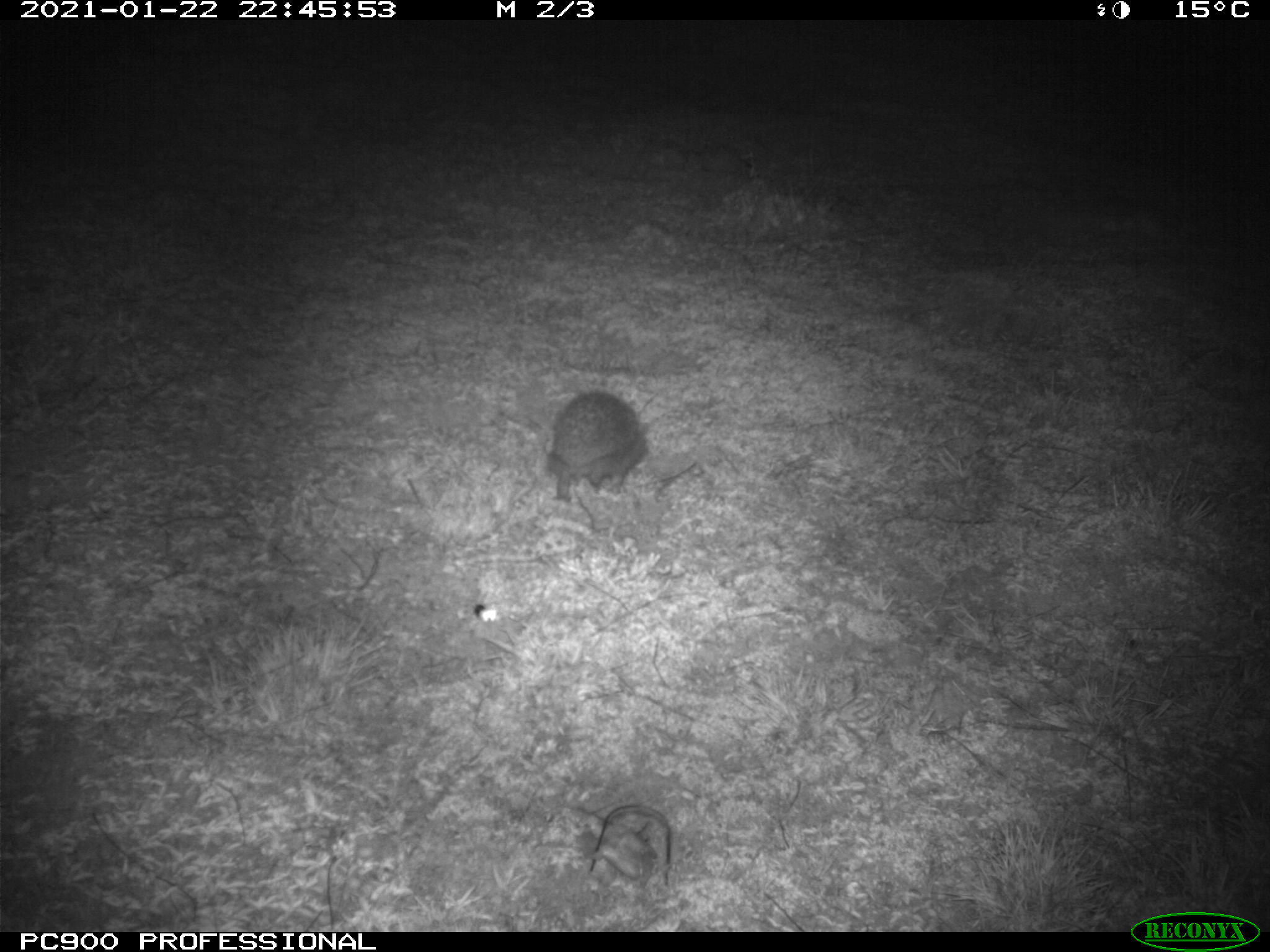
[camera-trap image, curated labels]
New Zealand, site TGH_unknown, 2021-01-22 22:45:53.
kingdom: Animalia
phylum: Chordata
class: Mammalia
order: Eulipotyphla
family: Erinaceidae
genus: Erinaceus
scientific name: Erinaceus europaeus europaeus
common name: european hedgehog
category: hedgehog